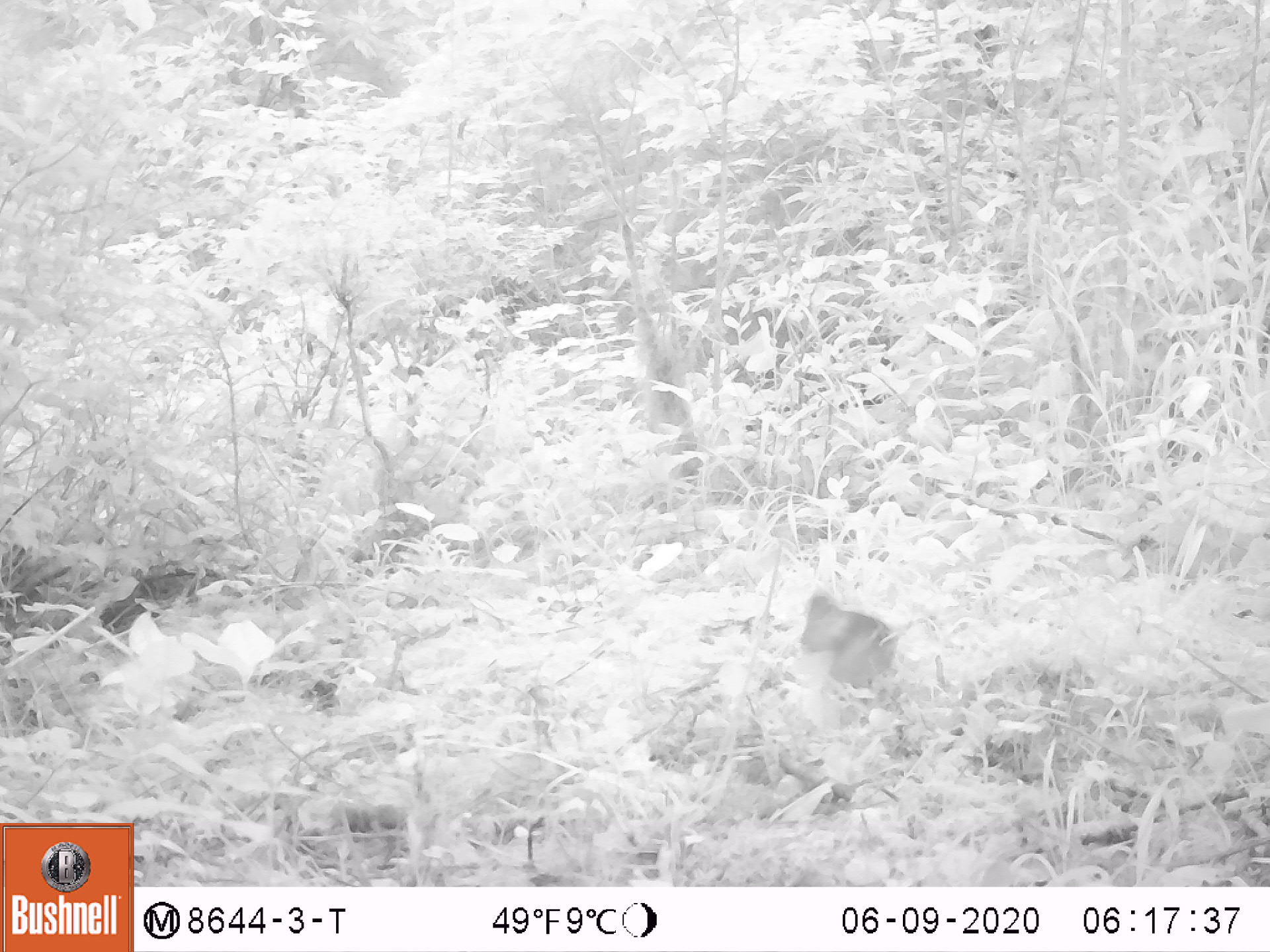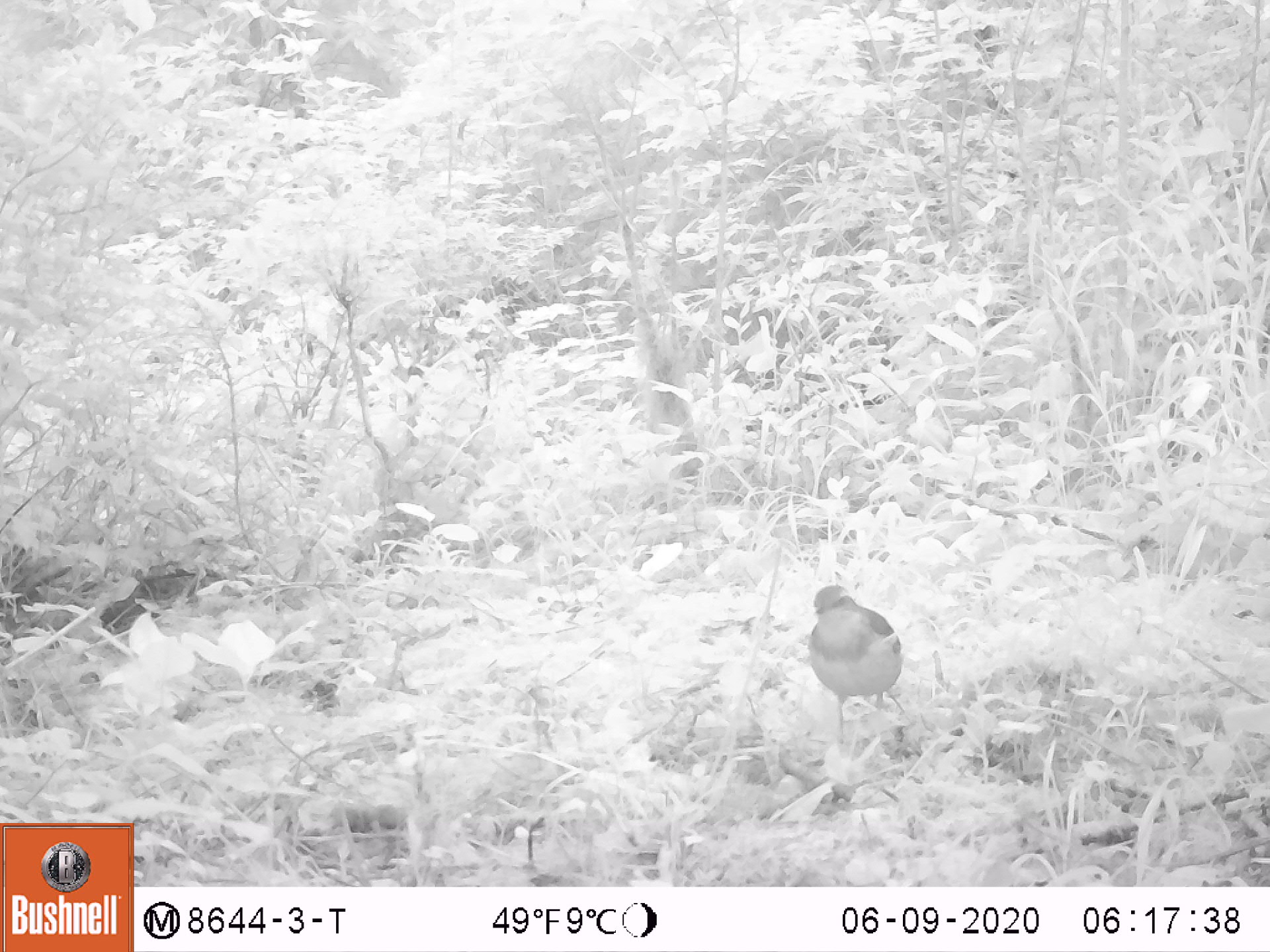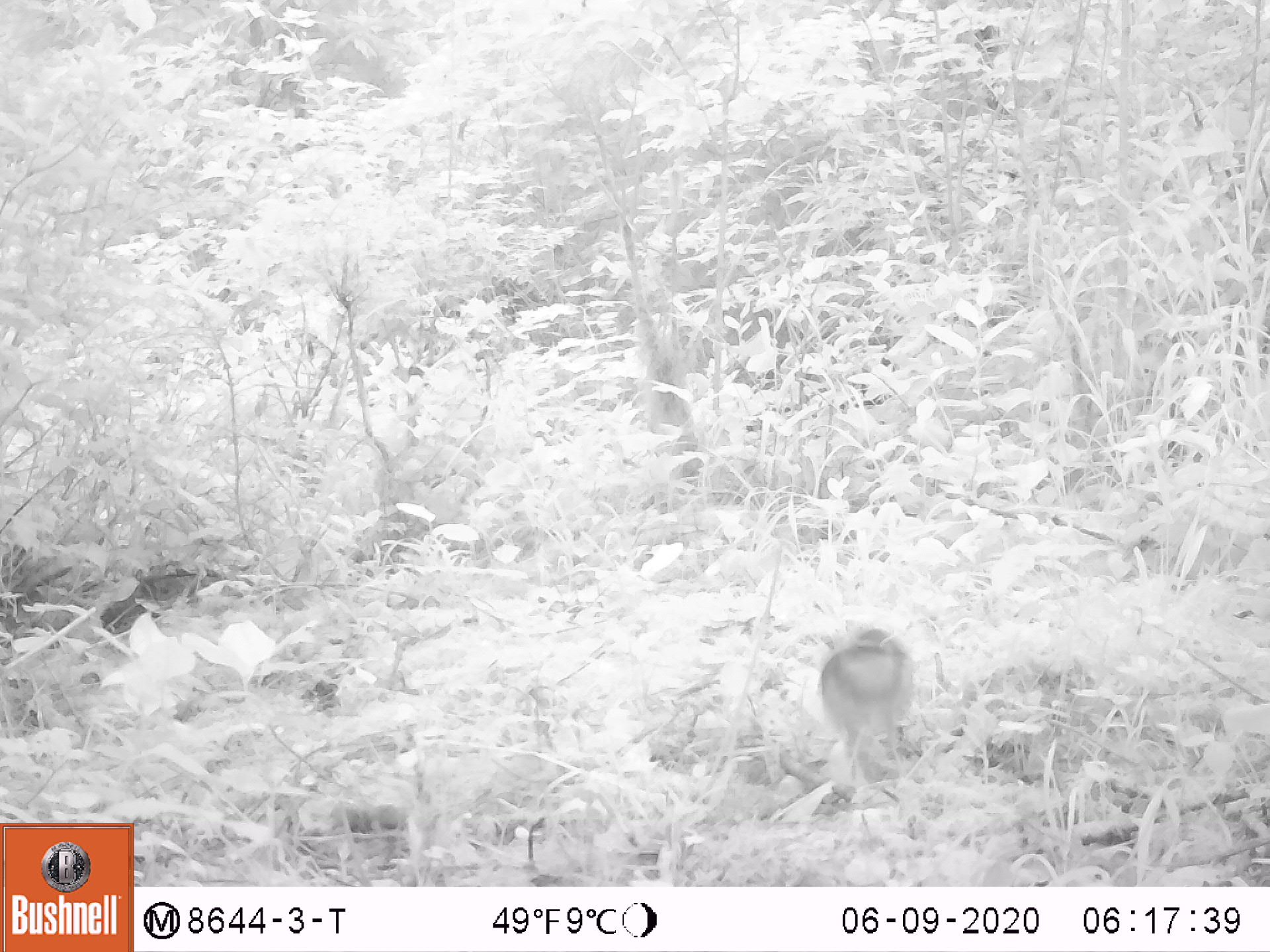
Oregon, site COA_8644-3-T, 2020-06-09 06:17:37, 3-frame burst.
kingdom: Animalia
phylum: Chordata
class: Aves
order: Passeriformes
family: Turdidae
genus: Ixoreus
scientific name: Ixoreus naevius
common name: varied thrush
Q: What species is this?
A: Varied thrush (Ixoreus naevius).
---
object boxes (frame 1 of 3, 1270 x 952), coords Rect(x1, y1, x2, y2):
varied thrush: Rect(799, 585, 890, 690)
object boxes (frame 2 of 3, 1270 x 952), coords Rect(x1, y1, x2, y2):
varied thrush: Rect(805, 578, 914, 746)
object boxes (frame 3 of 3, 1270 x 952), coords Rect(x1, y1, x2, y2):
varied thrush: Rect(819, 621, 922, 774)